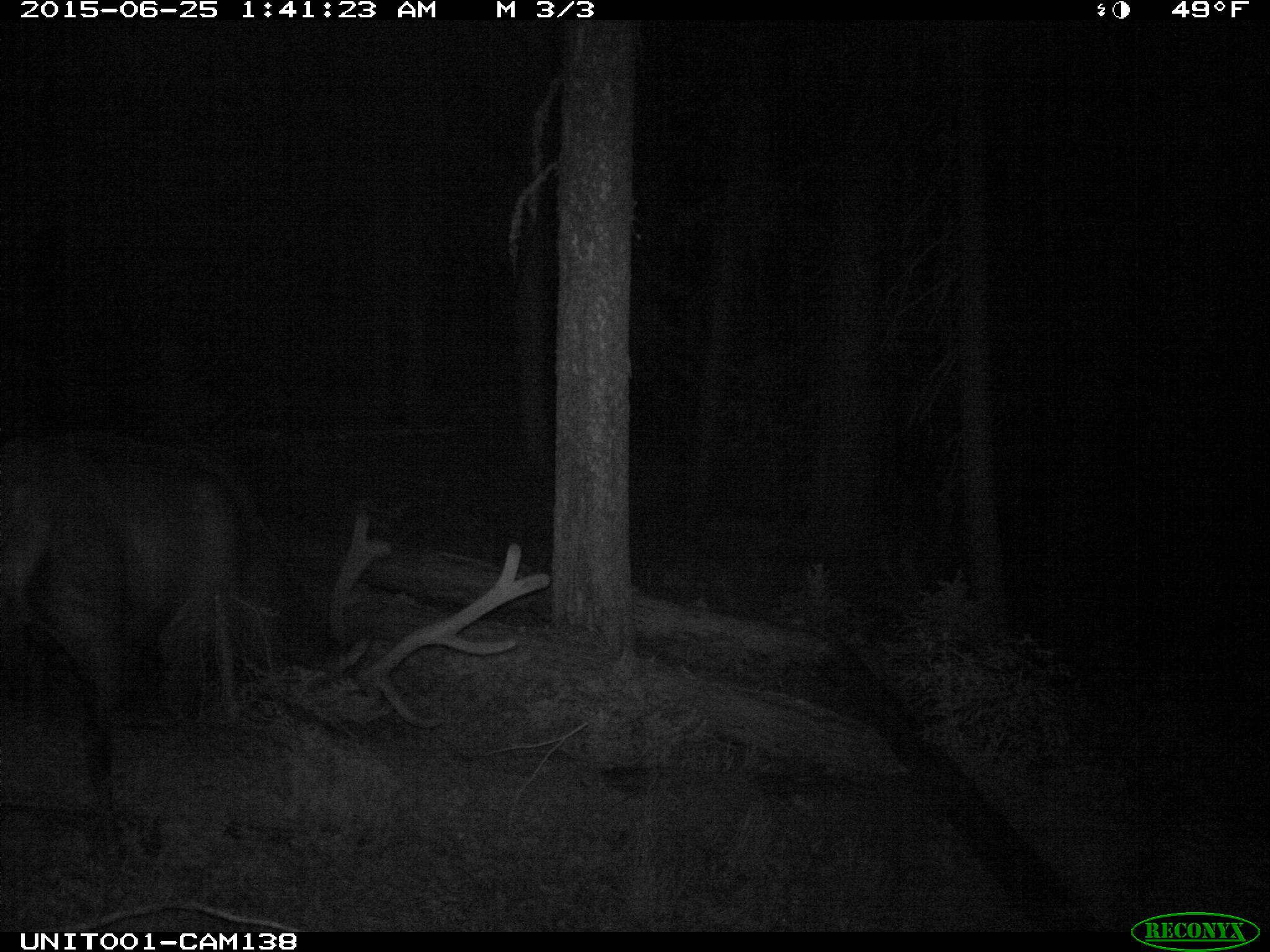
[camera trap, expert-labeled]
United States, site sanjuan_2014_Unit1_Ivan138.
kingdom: Animalia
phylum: Chordata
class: Mammalia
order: Artiodactyla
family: Cervidae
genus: Cervus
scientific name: Cervus elaphus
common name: red deer